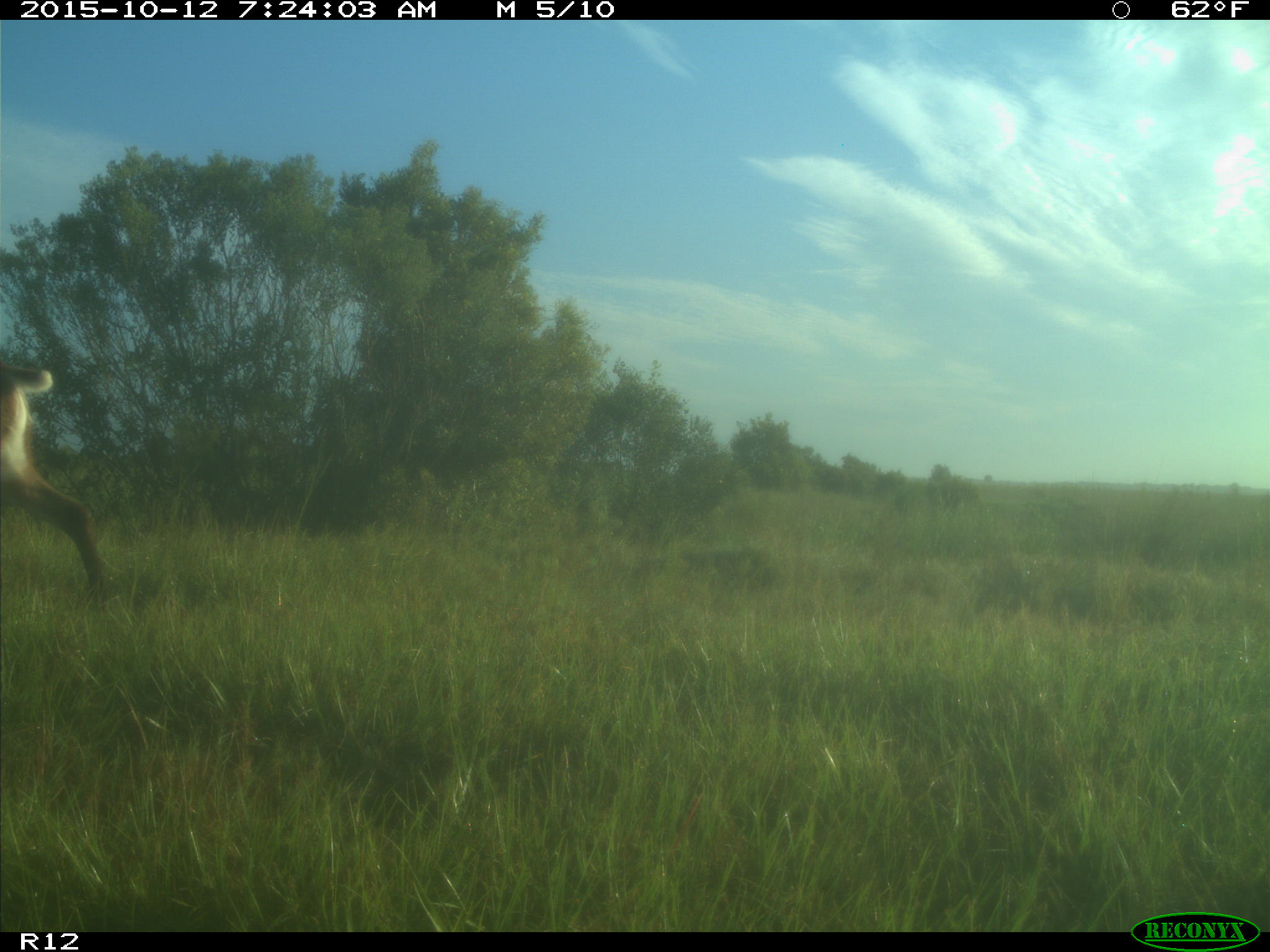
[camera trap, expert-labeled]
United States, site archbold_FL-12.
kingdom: Animalia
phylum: Chordata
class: Mammalia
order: Artiodactyla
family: Cervidae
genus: Odocoileus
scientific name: Odocoileus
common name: deer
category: unidentified deer